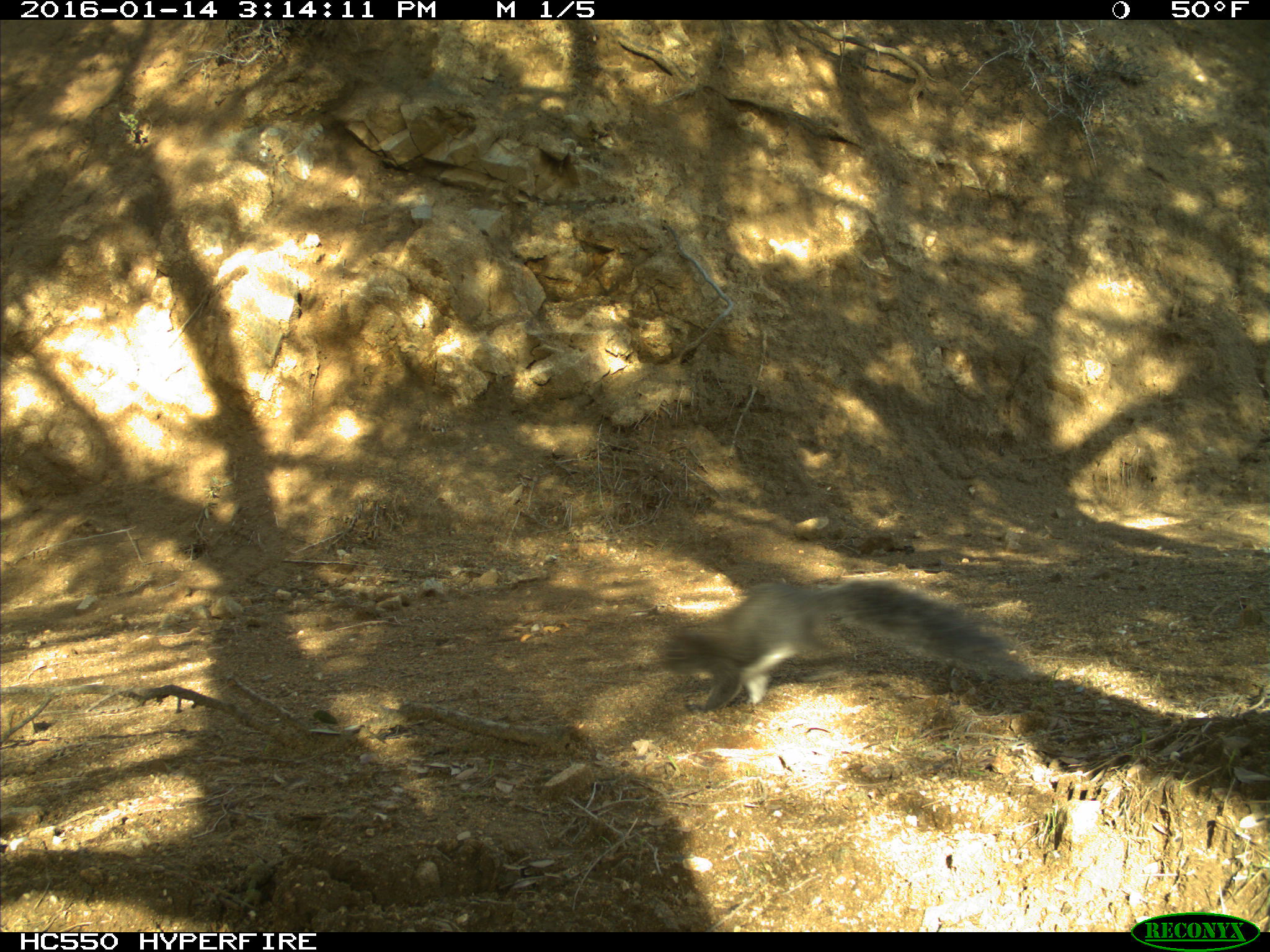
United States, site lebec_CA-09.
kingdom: Animalia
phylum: Chordata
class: Mammalia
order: Rodentia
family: Sciuridae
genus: Sciurus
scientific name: Sciurus carolinensis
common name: eastern gray squirrel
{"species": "Sciurus carolinensis (eastern gray squirrel)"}